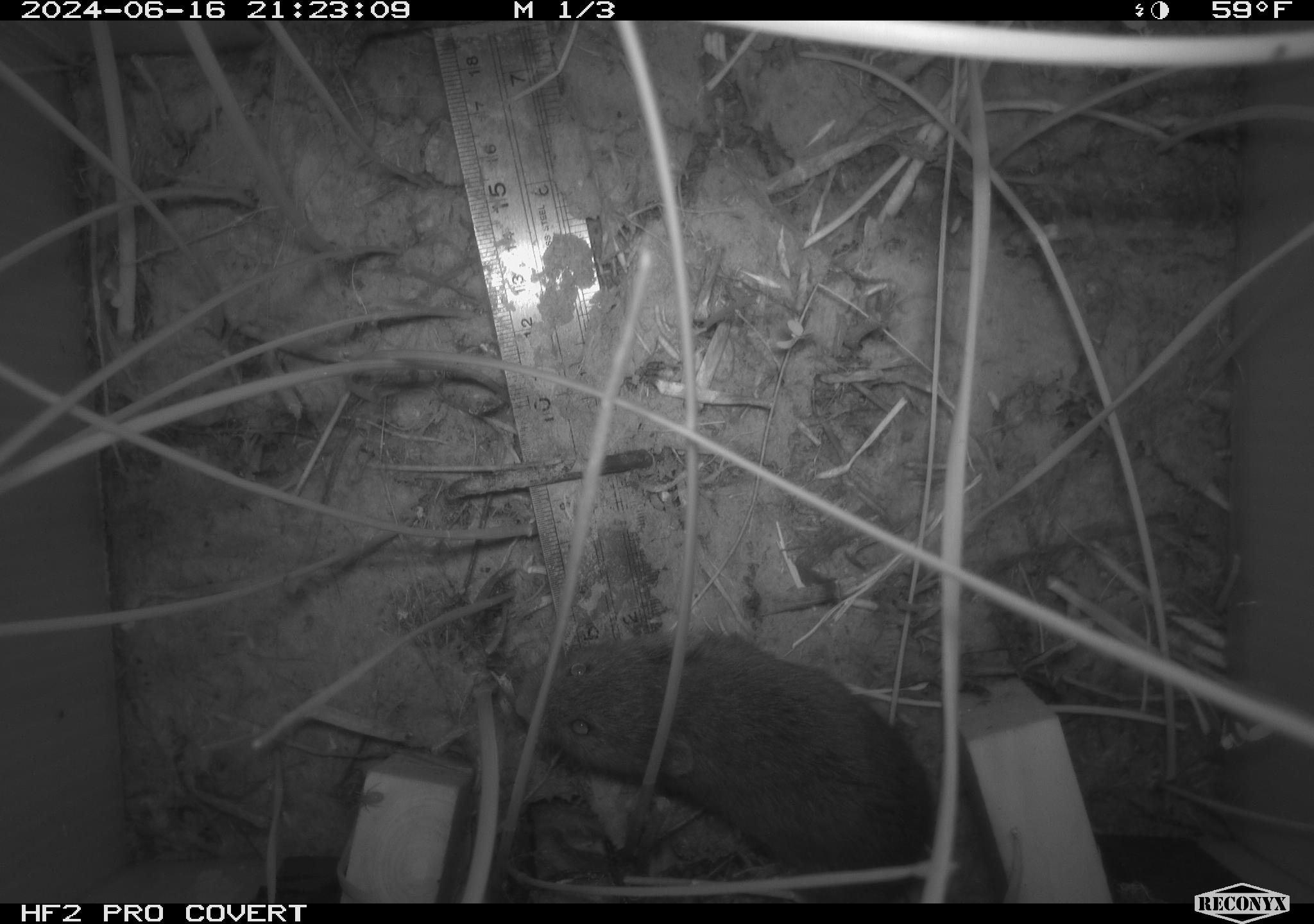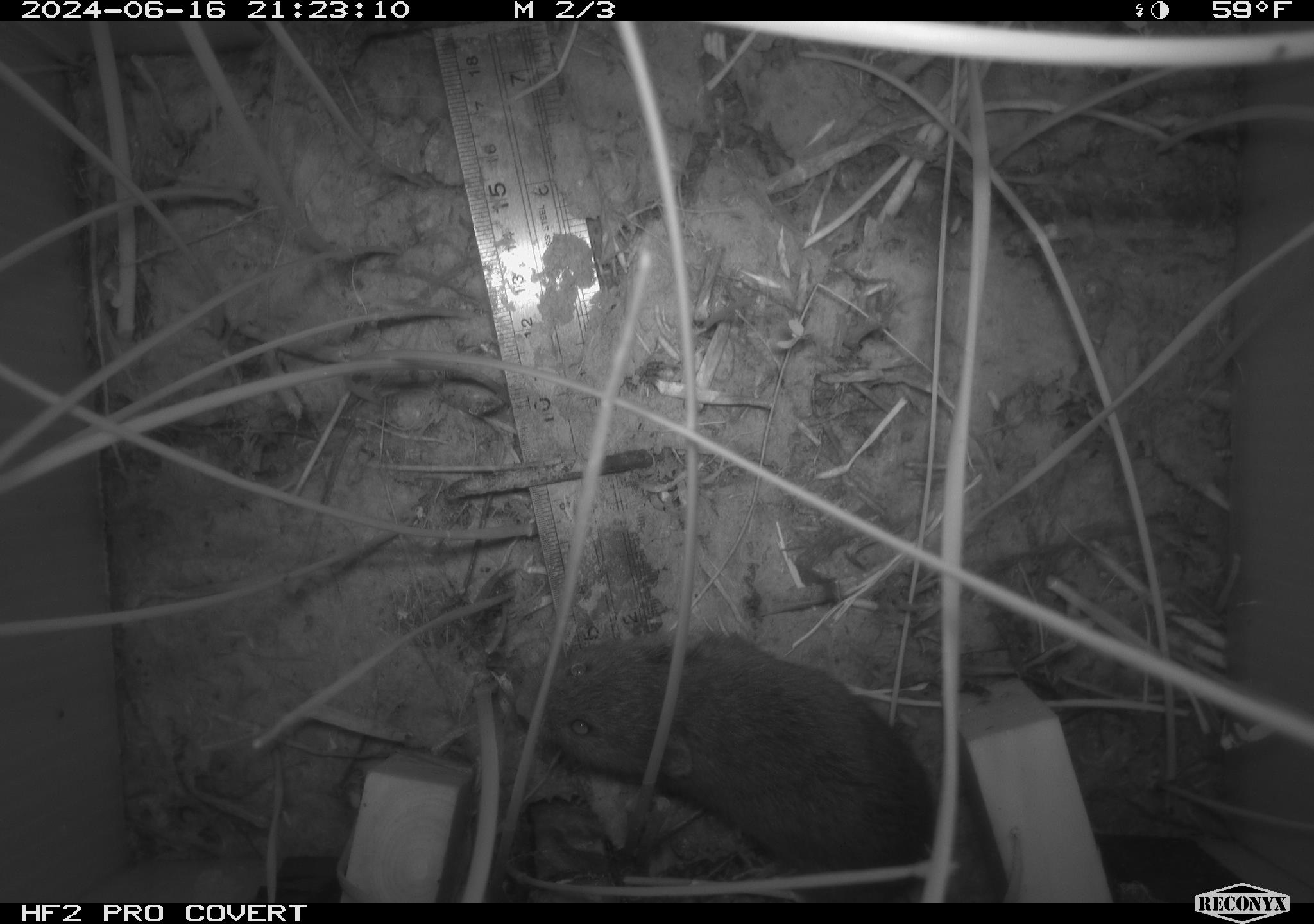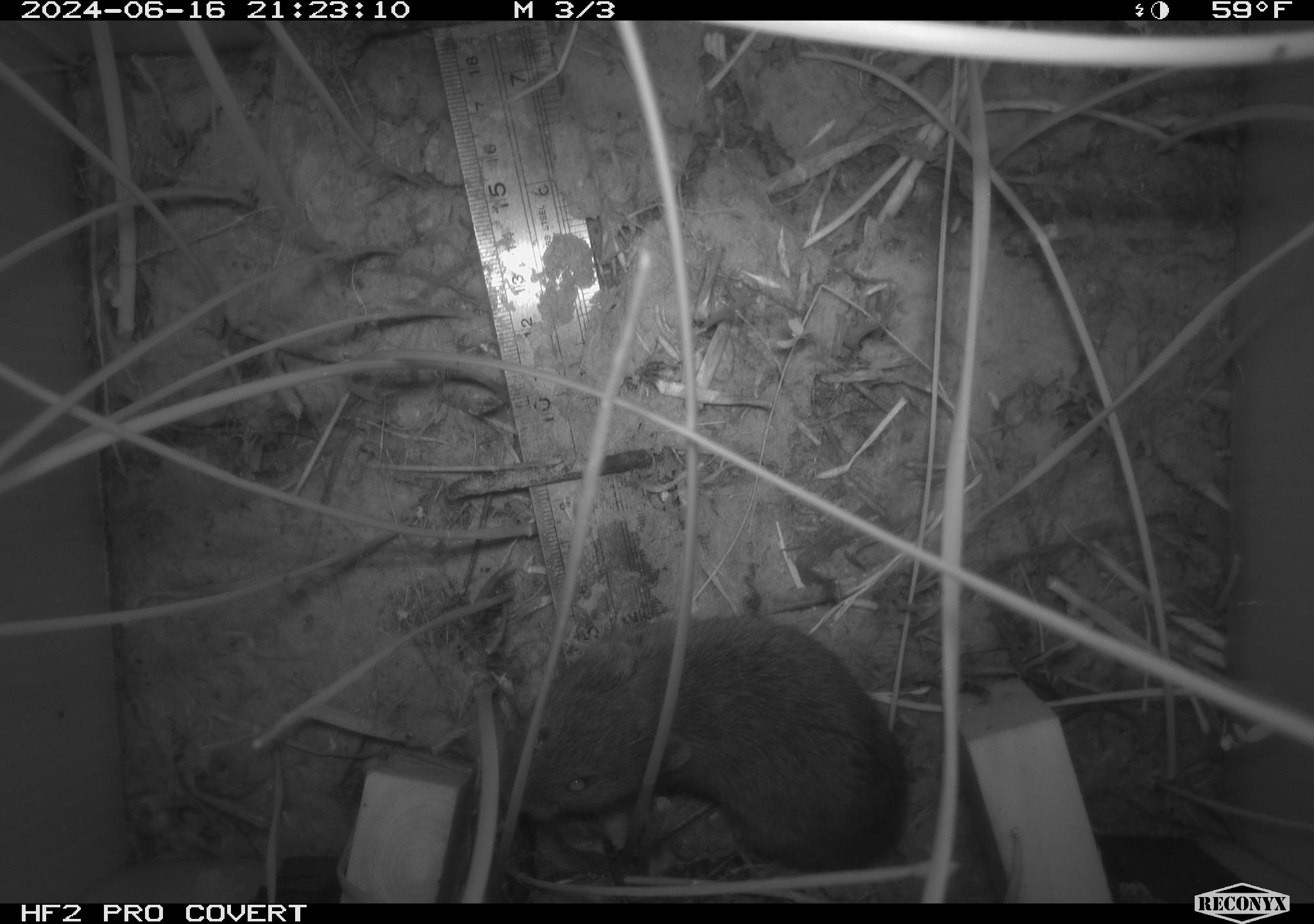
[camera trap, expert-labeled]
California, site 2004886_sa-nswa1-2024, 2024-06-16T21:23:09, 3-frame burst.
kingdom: Animalia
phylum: Chordata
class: Mammalia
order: Rodentia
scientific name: Rodentia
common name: rodent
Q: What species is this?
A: Rodent (Rodentia).